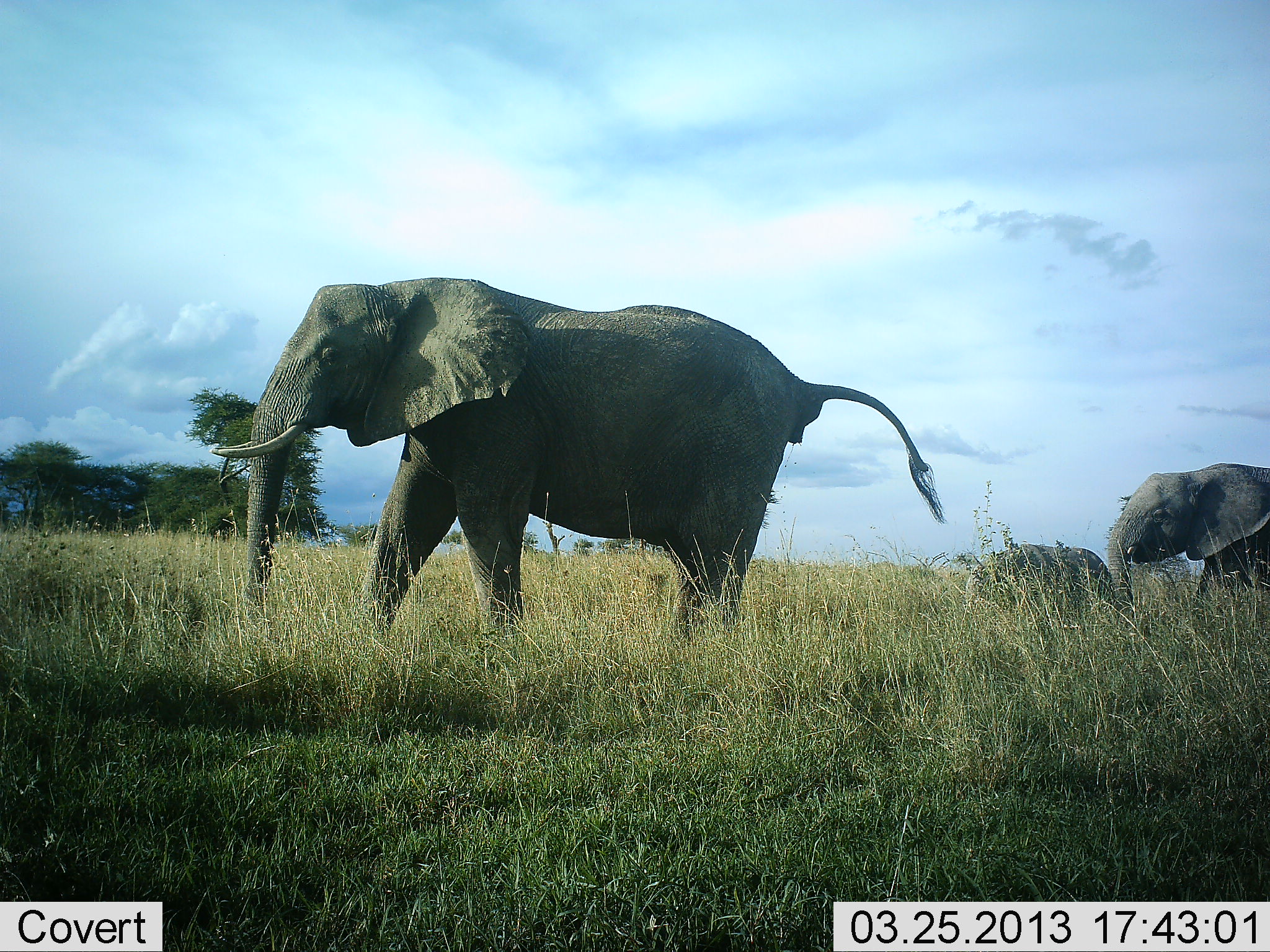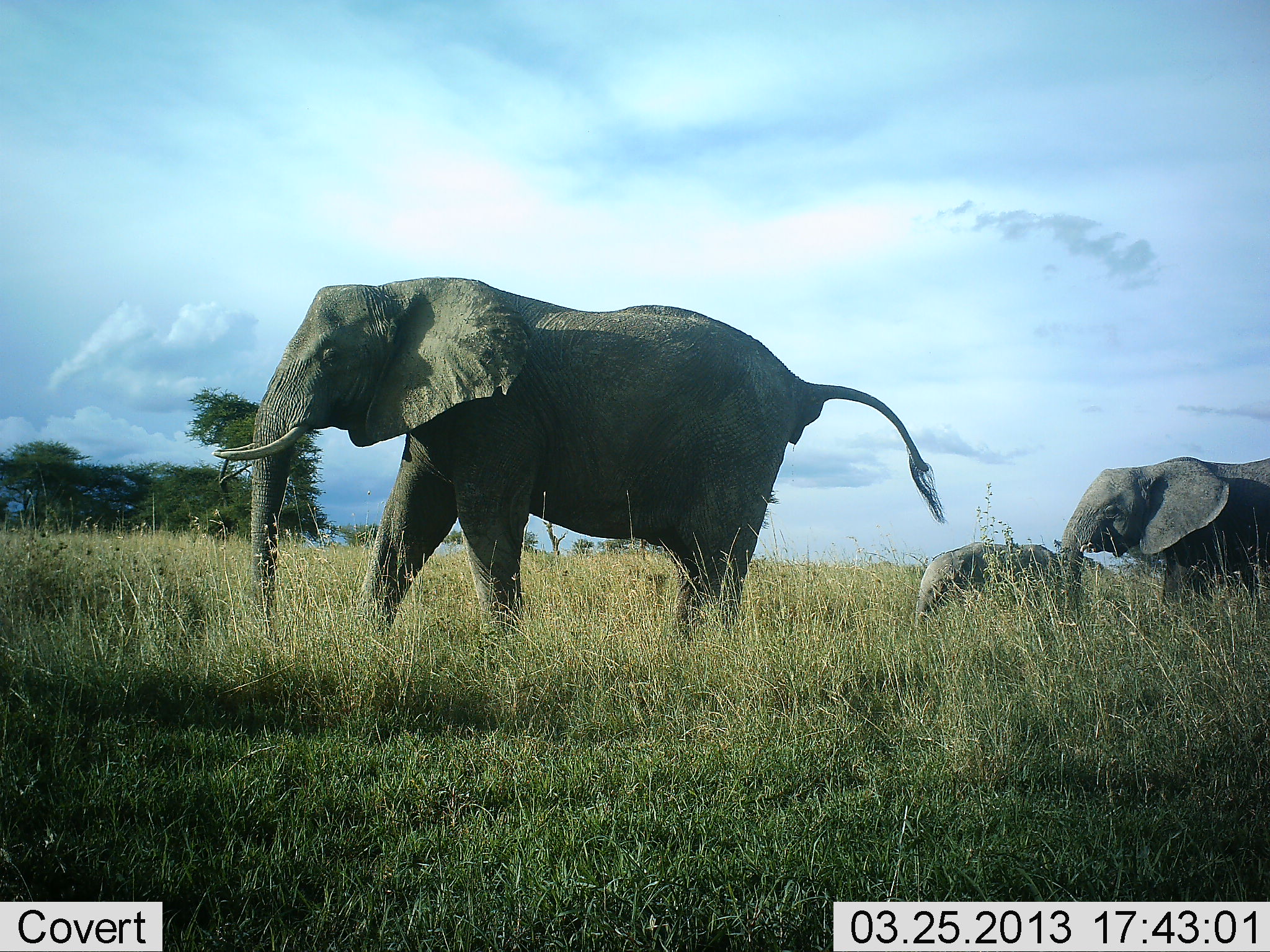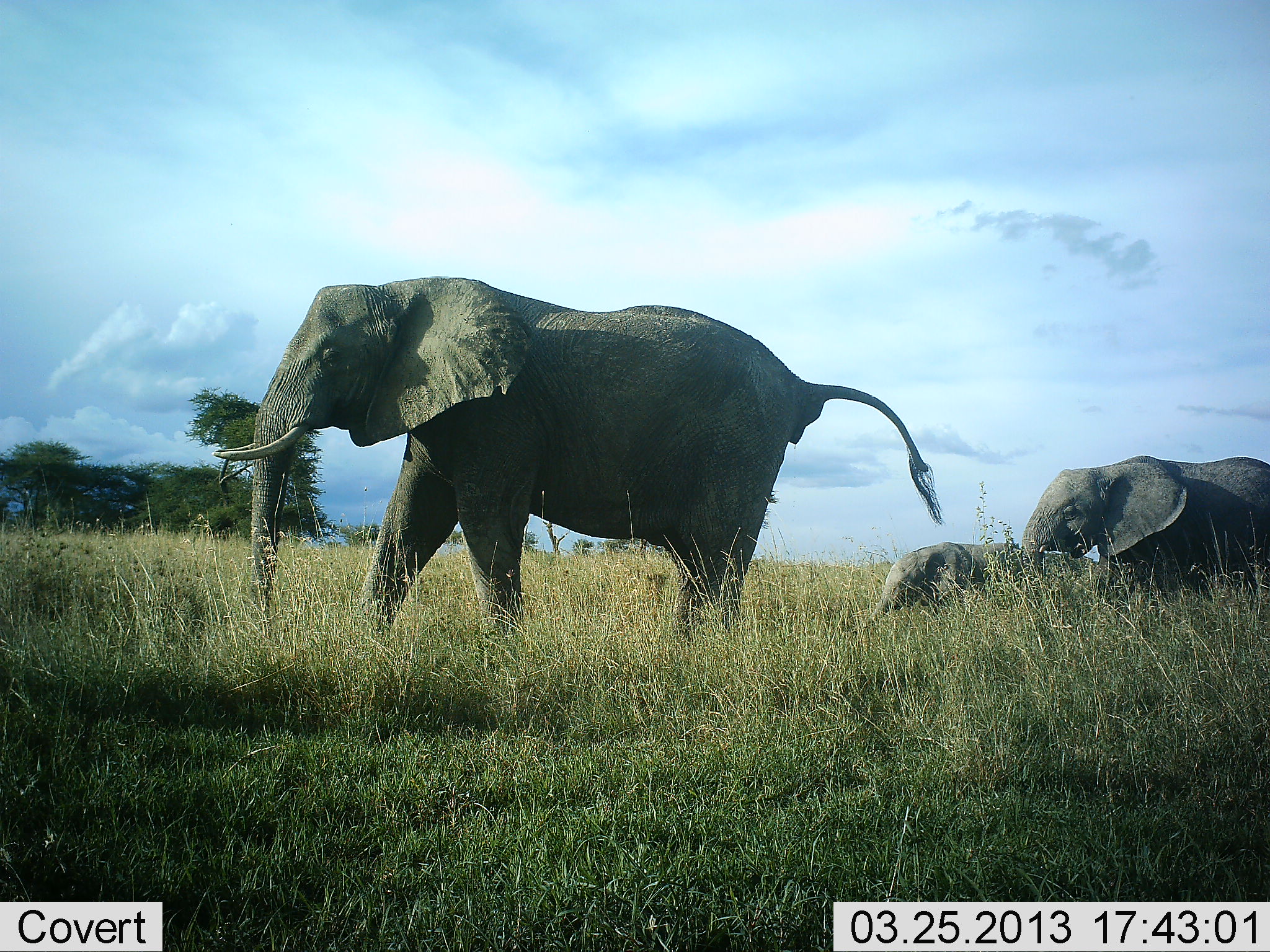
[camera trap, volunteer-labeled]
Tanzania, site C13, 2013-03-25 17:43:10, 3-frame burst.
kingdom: Animalia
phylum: Chordata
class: Mammalia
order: Proboscidea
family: Elephantidae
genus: Loxodonta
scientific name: Loxodonta africana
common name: african bush elephant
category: elephant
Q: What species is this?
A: Elephant (african bush elephant) (Loxodonta africana).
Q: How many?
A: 3.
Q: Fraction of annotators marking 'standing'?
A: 52%.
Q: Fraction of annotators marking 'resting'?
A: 0%.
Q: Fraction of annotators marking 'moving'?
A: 93%.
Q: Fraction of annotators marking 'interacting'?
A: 7%.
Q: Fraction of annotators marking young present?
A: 93%.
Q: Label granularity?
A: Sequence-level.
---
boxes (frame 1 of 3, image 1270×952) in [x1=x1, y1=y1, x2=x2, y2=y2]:
animal: [x1=211, y1=276, x2=946, y2=658]; [x1=1110, y1=463, x2=1270, y2=634]; [x1=963, y1=542, x2=1111, y2=620]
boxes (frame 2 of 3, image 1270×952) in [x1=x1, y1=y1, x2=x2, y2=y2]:
animal: [x1=211, y1=274, x2=945, y2=648]; [x1=1060, y1=456, x2=1270, y2=624]; [x1=915, y1=541, x2=1063, y2=629]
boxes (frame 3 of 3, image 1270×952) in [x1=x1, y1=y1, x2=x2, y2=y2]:
animal: [x1=212, y1=275, x2=943, y2=644]; [x1=1020, y1=455, x2=1270, y2=603]; [x1=867, y1=542, x2=1097, y2=627]